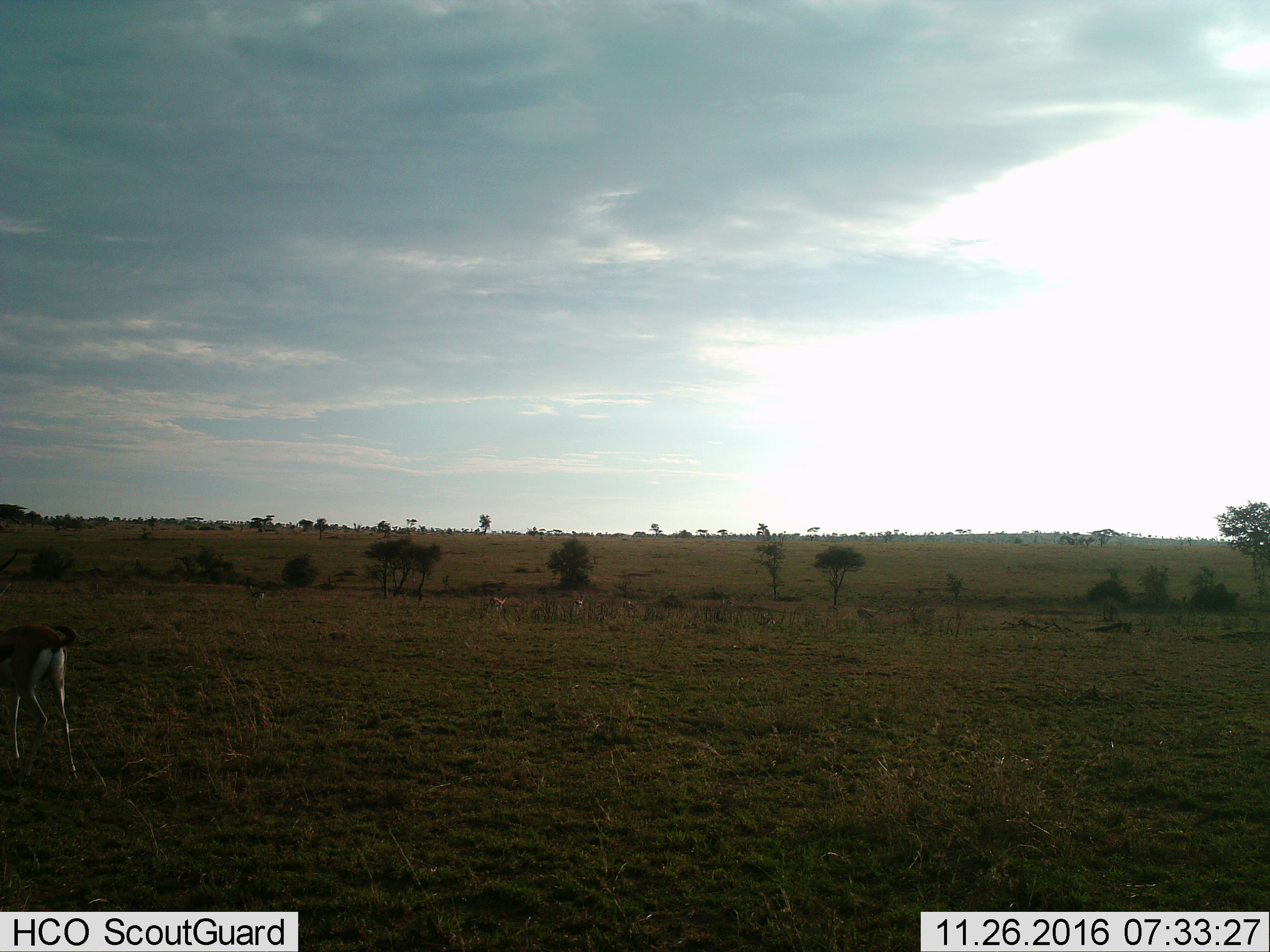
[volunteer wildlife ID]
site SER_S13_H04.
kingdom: Animalia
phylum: Chordata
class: Mammalia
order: Artiodactyla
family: Bovidae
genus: Eudorcas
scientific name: Eudorcas thomsonii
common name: thomson's gazelle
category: gazellethomsons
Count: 6.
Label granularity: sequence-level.